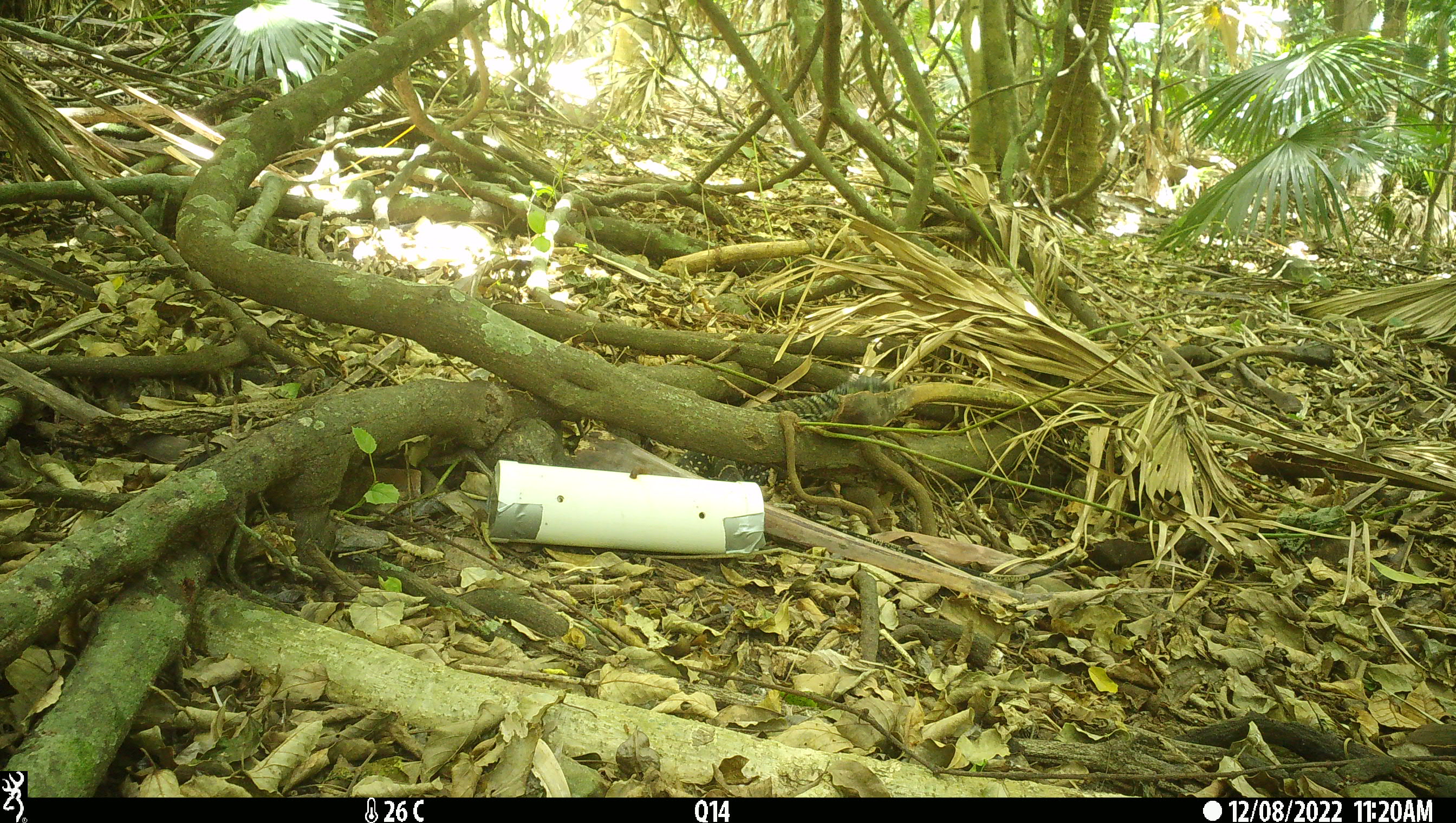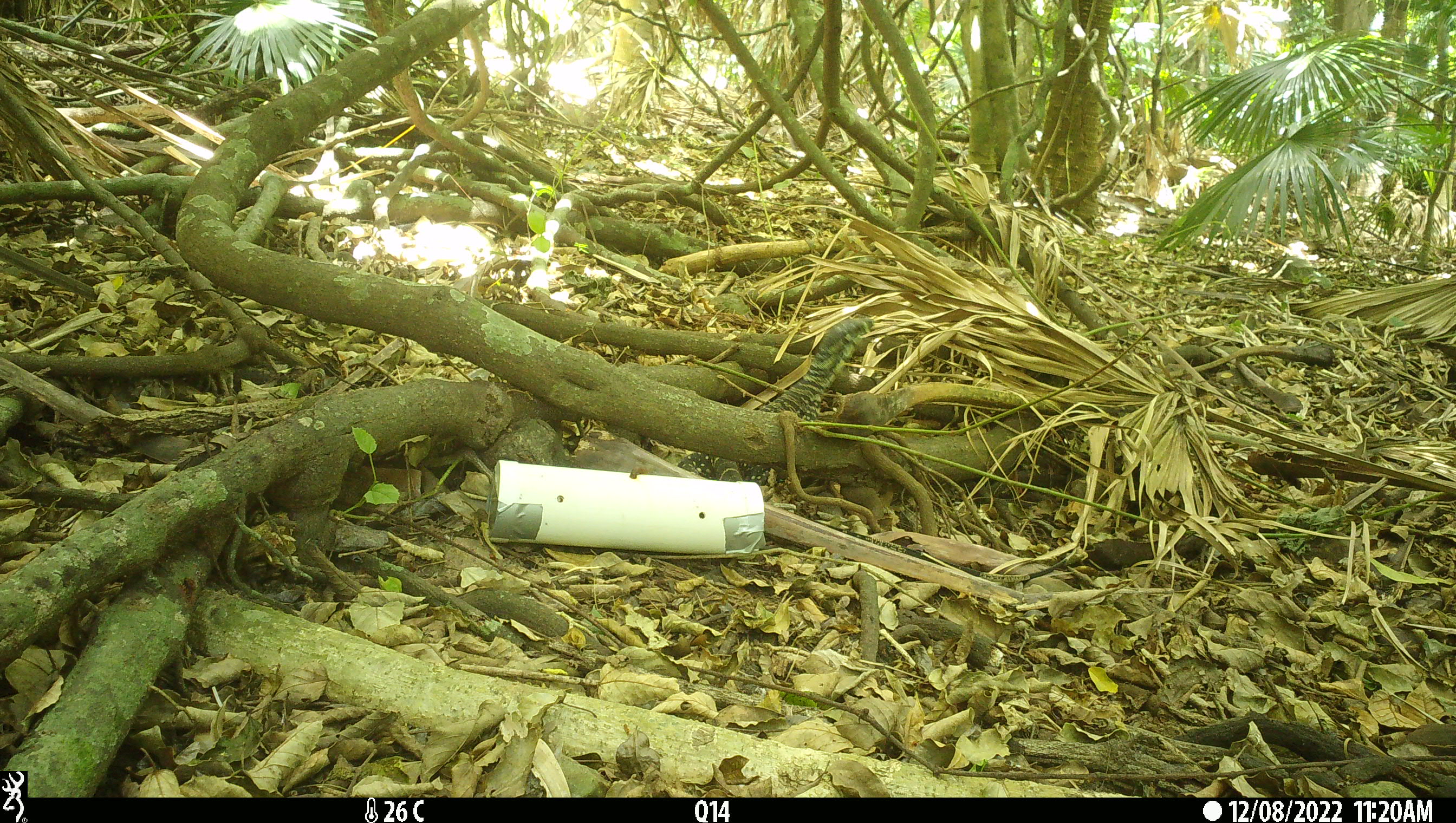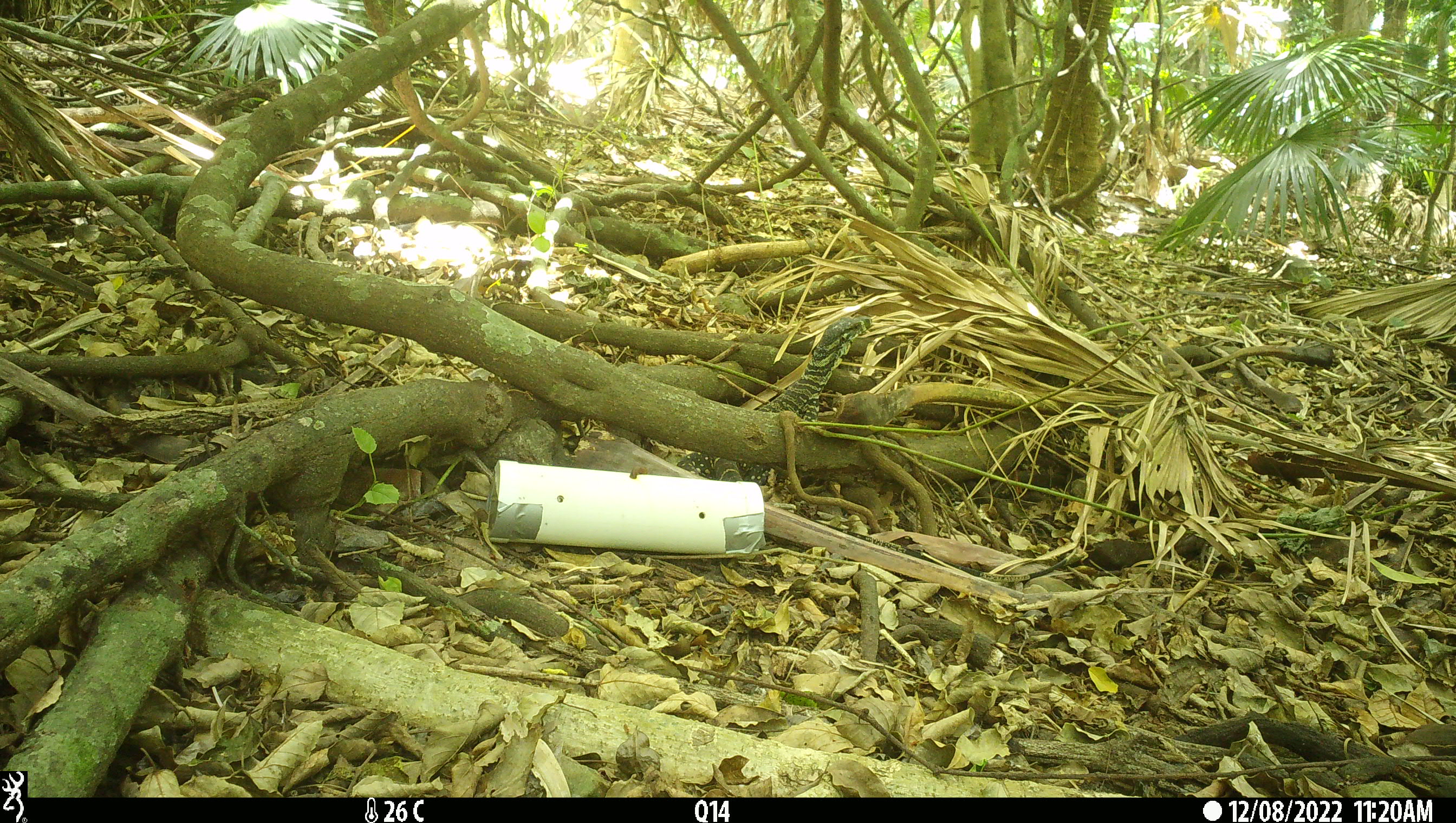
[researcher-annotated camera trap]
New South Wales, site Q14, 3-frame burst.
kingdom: Animalia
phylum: Chordata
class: Reptilia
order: Squamata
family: Varanidae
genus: Varanus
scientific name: Varanus varius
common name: lace monitor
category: goanna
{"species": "goanna (lace monitor) (Varanus varius)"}